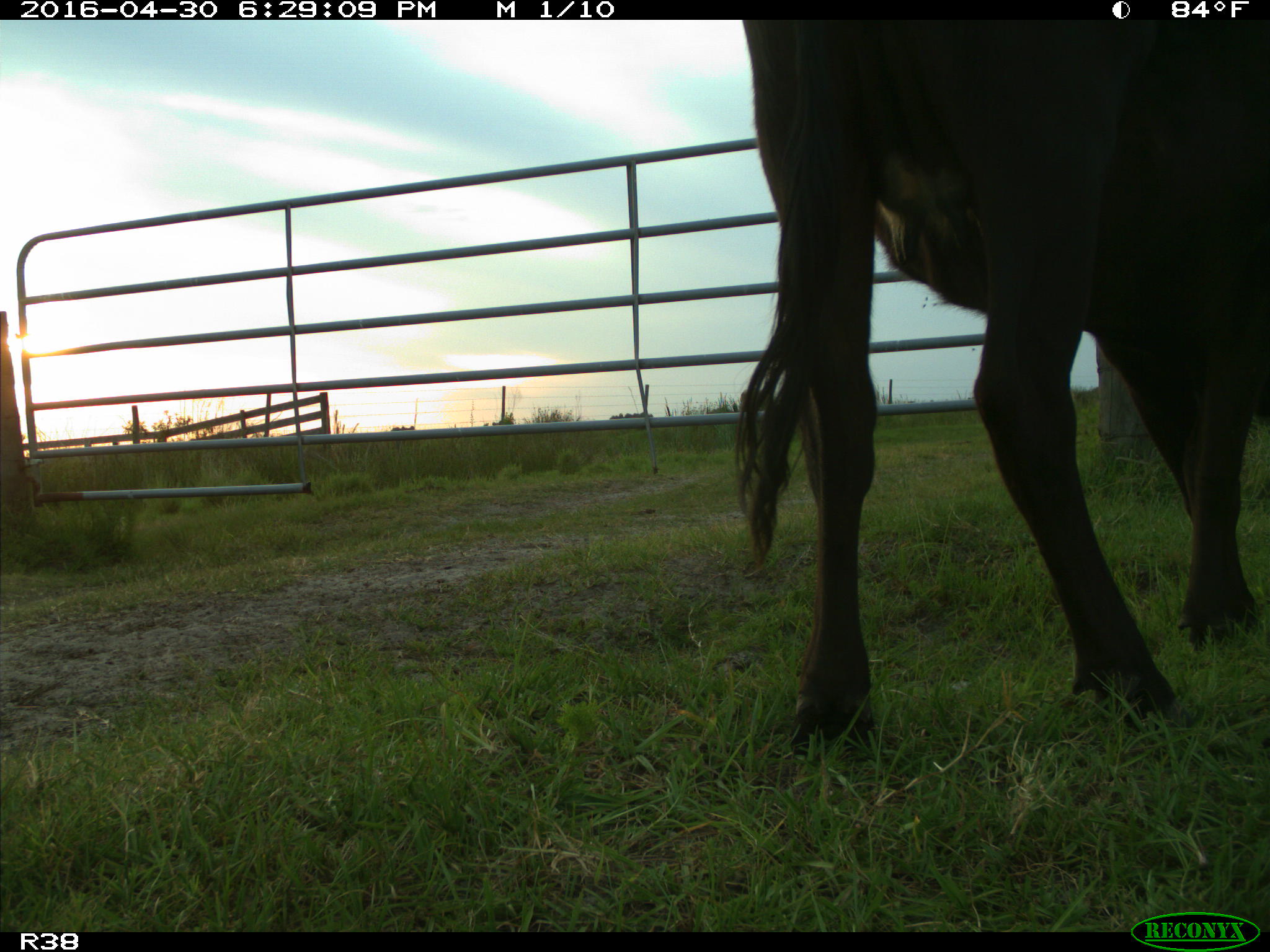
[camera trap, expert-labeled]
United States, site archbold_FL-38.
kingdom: Animalia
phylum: Chordata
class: Mammalia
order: Artiodactyla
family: Bovidae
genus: Bos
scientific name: Bos taurus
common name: domestic cow